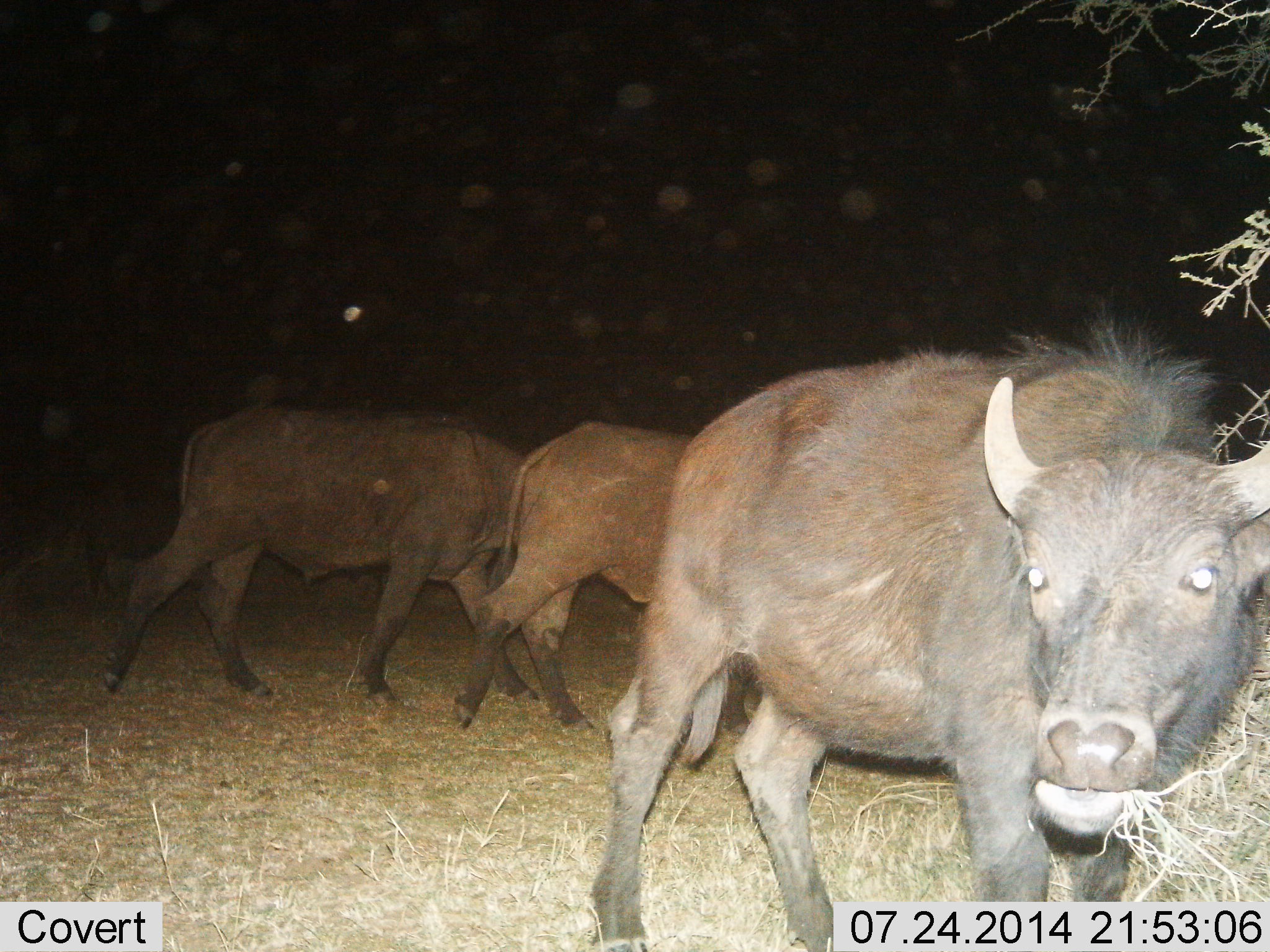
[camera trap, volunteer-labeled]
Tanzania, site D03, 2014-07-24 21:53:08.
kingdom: Animalia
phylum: Chordata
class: Mammalia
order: Artiodactyla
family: Bovidae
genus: Syncerus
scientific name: Syncerus caffer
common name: cape buffalo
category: buffalo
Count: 3.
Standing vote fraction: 50%.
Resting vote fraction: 0%.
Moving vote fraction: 90%.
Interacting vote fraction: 0%.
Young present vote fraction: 20%.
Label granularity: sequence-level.